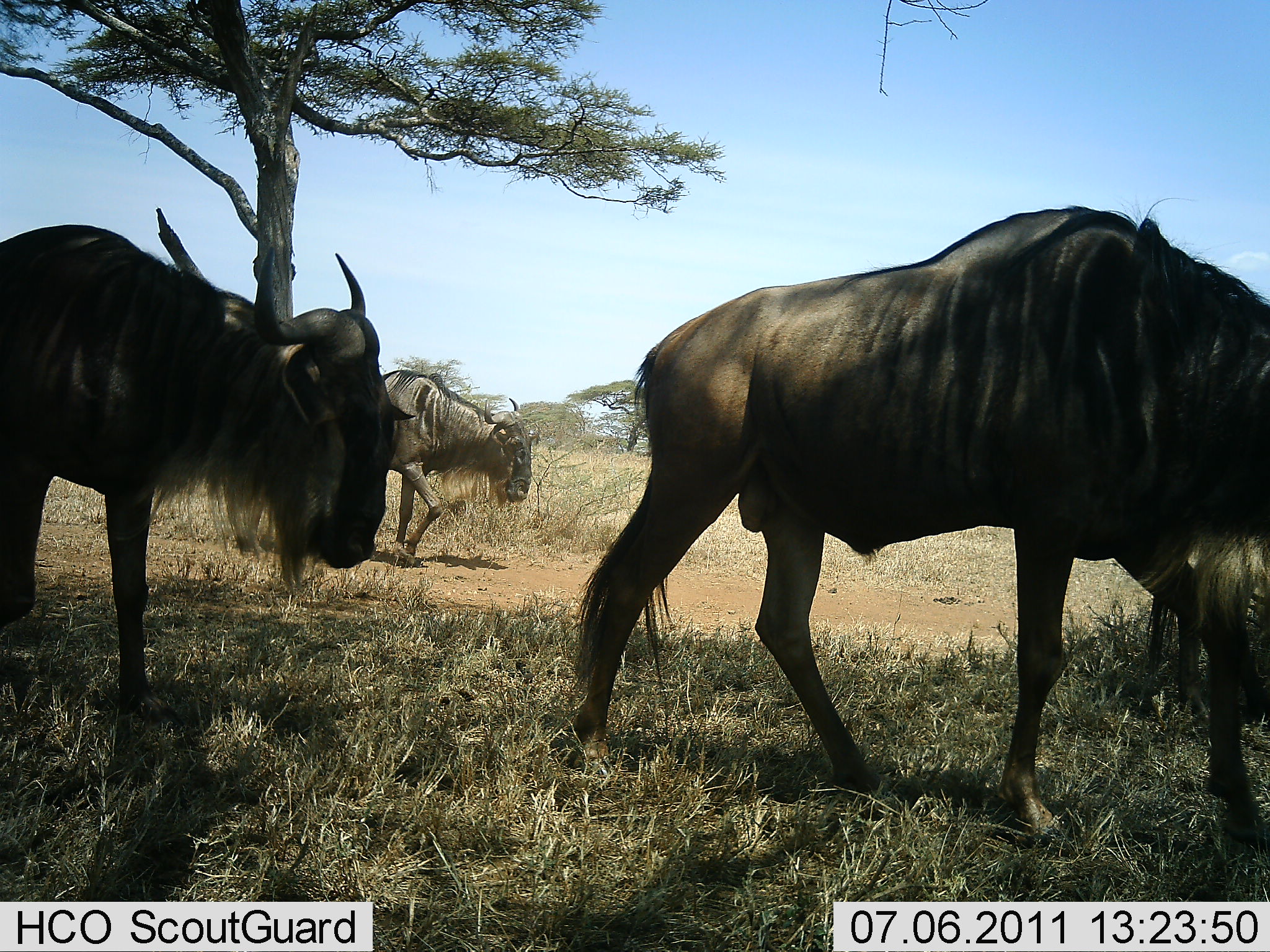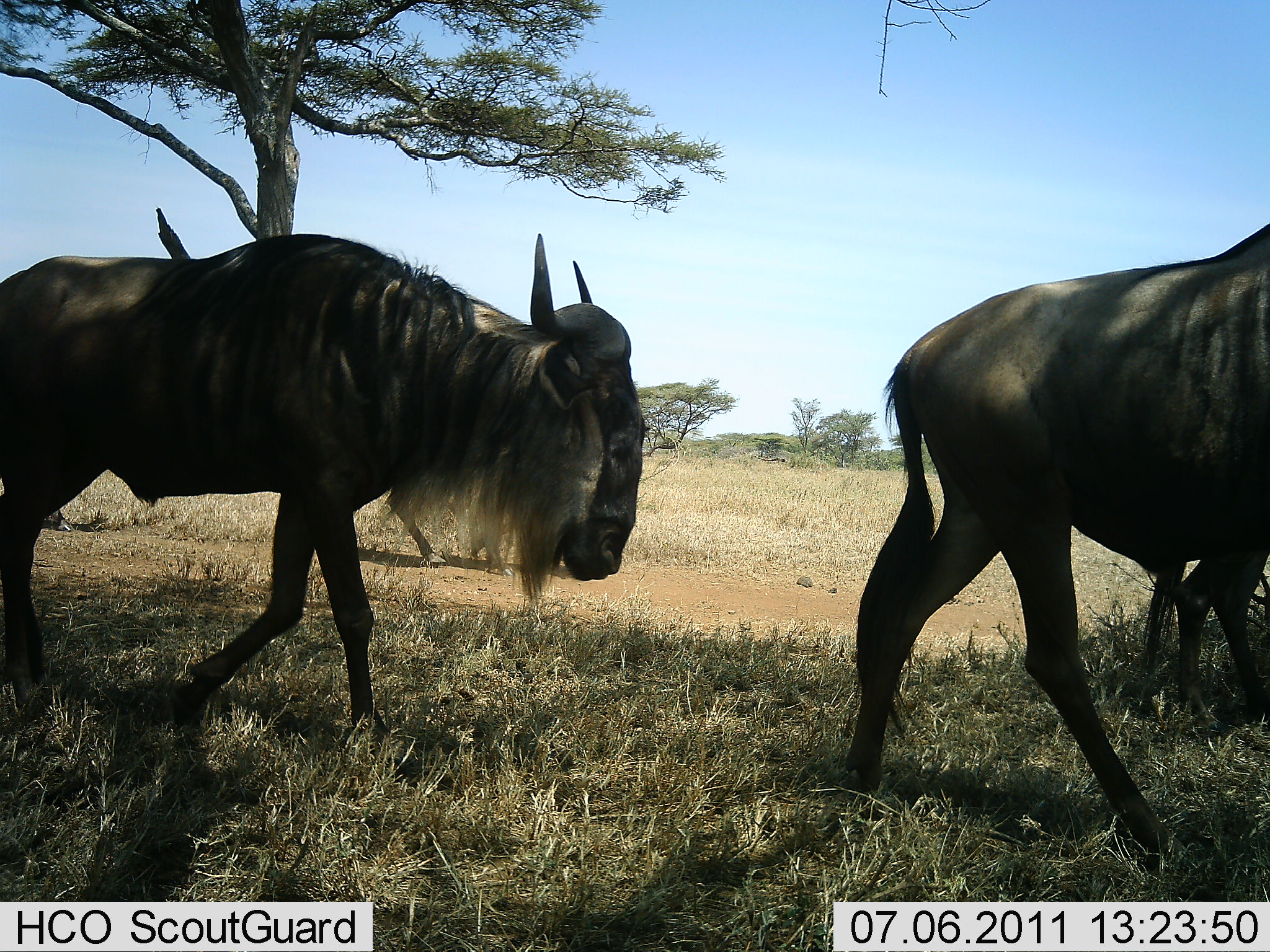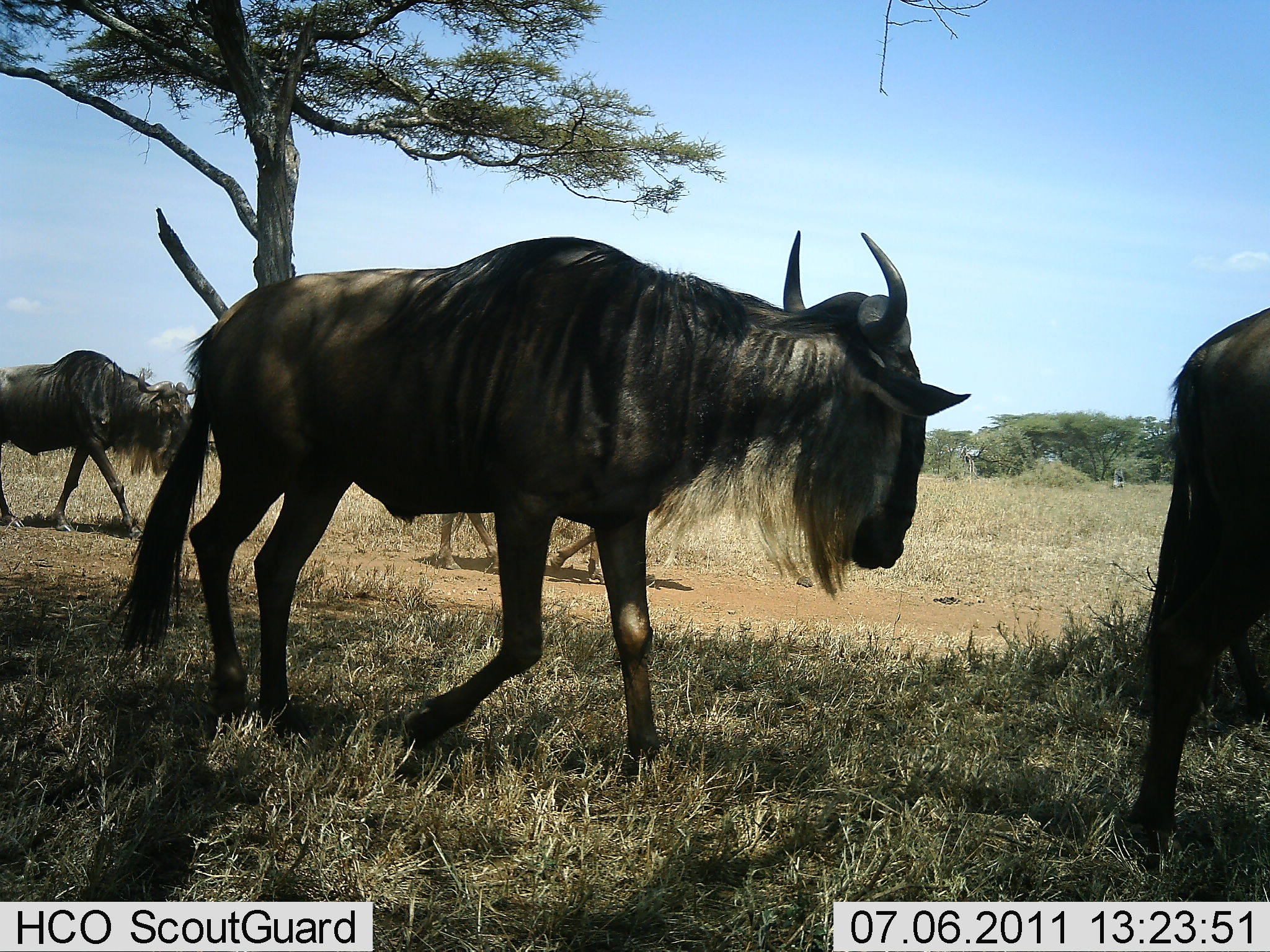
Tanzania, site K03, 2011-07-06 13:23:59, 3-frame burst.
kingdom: Animalia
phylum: Chordata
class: Mammalia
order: Artiodactyla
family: Bovidae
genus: Connochaetes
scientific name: Connochaetes taurinus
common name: blue wildebeest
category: wildebeest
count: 4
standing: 10%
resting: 0%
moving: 100%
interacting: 0%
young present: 0%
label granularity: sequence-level